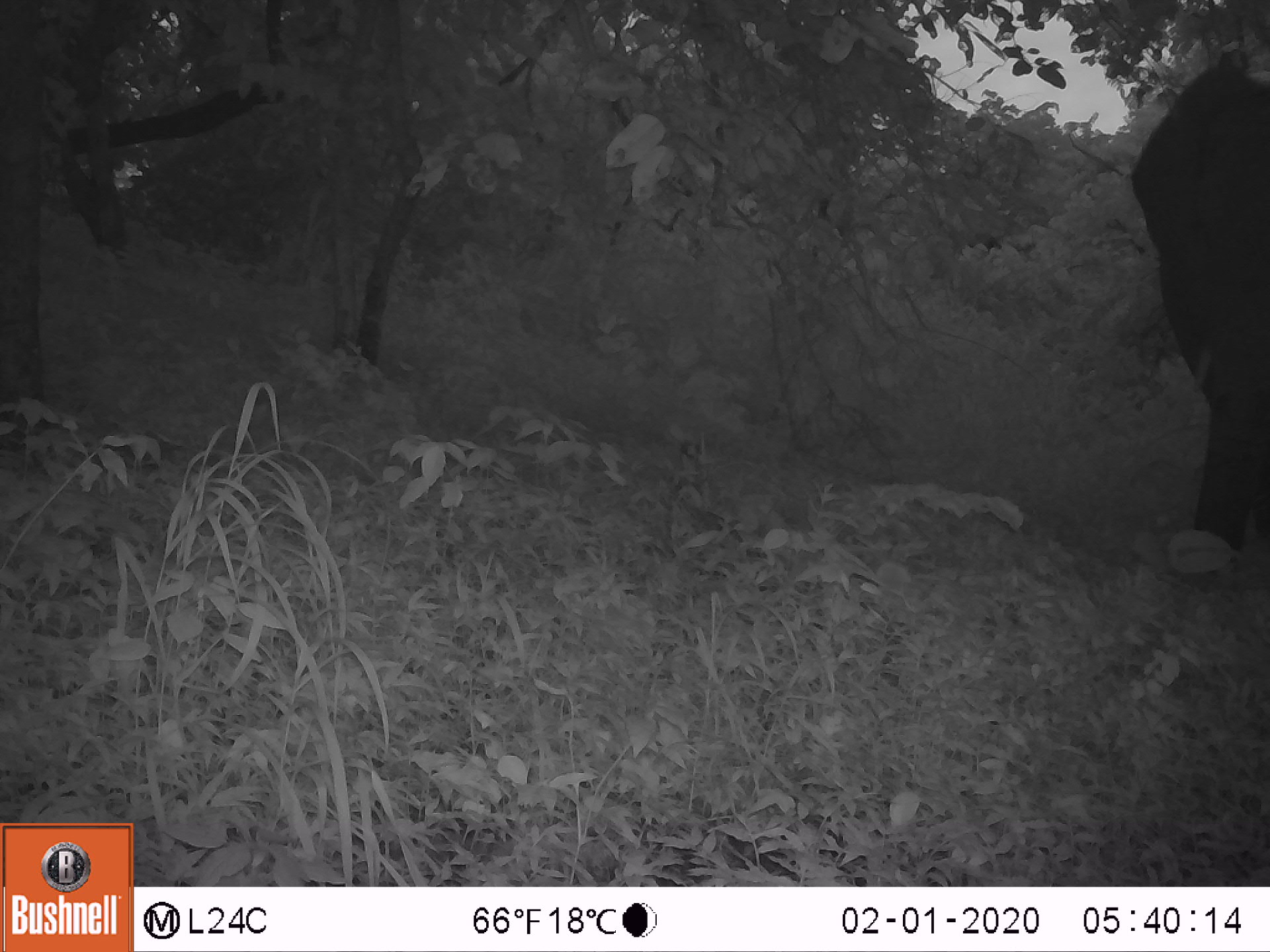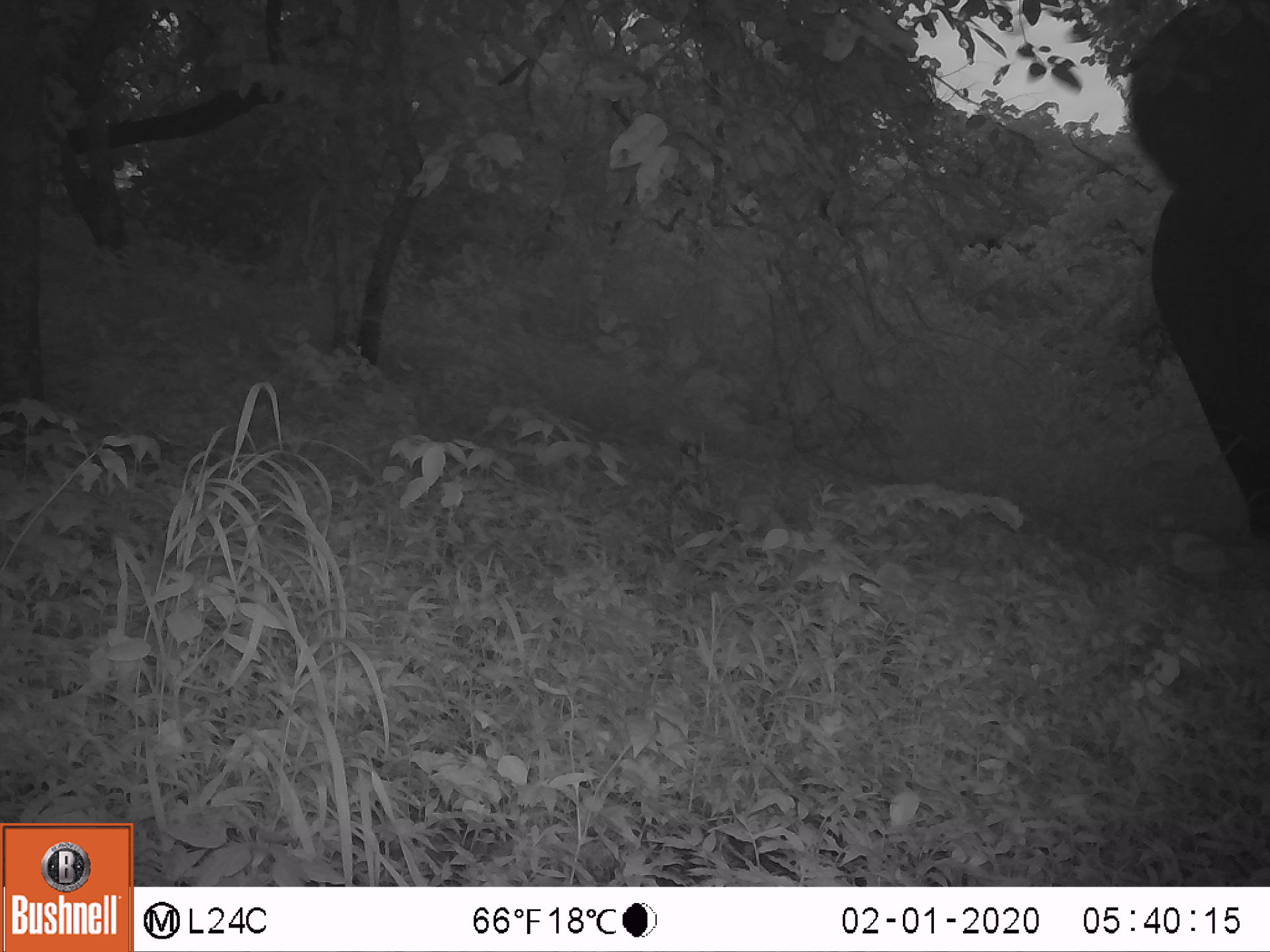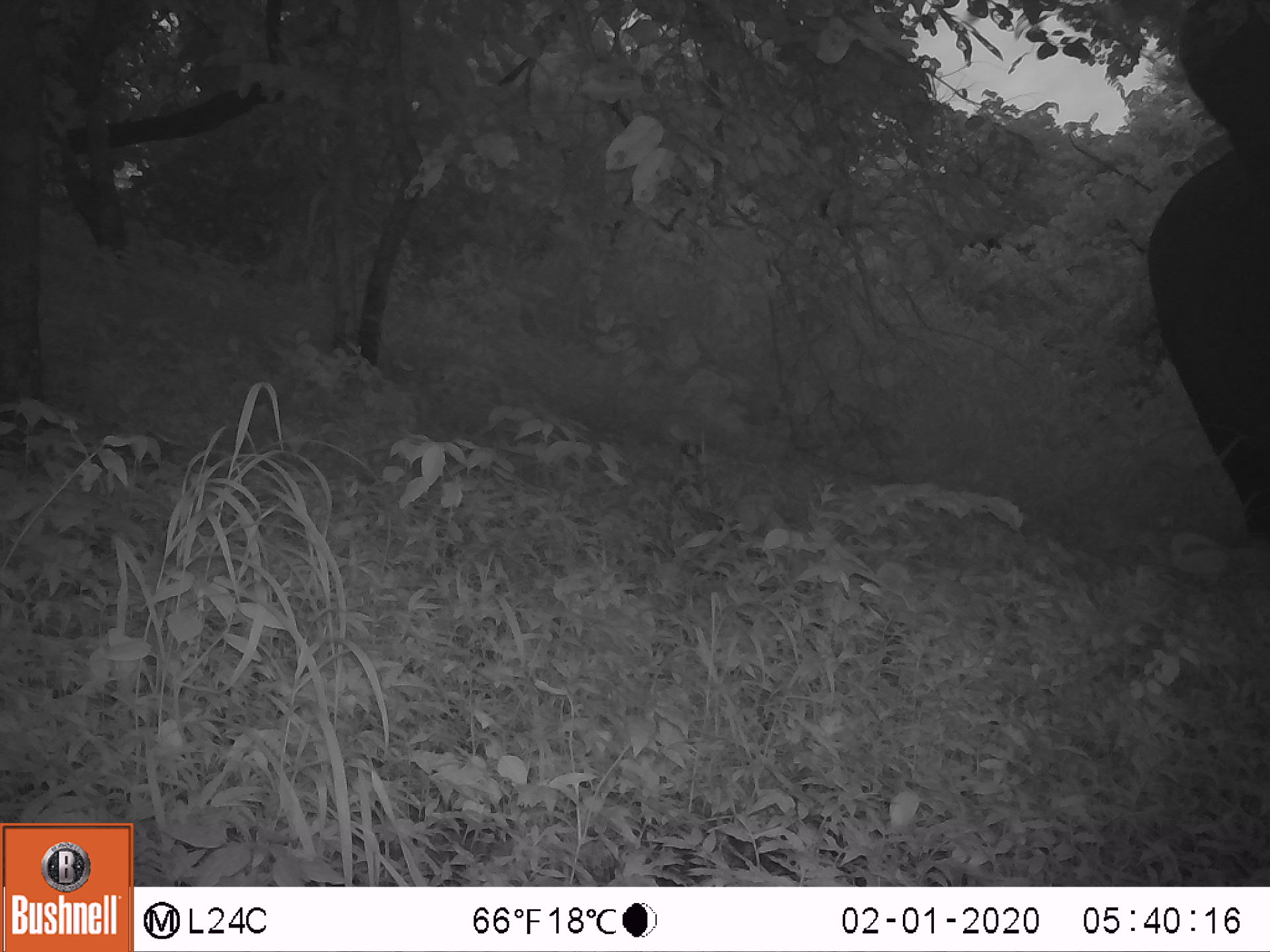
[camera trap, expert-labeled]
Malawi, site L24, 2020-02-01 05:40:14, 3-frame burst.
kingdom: Animalia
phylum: Chordata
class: Mammalia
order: Proboscidea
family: Elephantidae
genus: Loxodonta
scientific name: Loxodonta africana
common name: african savanna elephant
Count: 1.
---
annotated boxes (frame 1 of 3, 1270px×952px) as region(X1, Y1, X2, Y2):
african savanna elephant: region(1121, 61, 1268, 569)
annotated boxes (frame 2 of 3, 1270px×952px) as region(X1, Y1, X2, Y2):
african savanna elephant: region(1126, 0, 1266, 542)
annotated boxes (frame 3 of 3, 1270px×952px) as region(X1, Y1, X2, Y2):
african savanna elephant: region(1140, 0, 1266, 550)